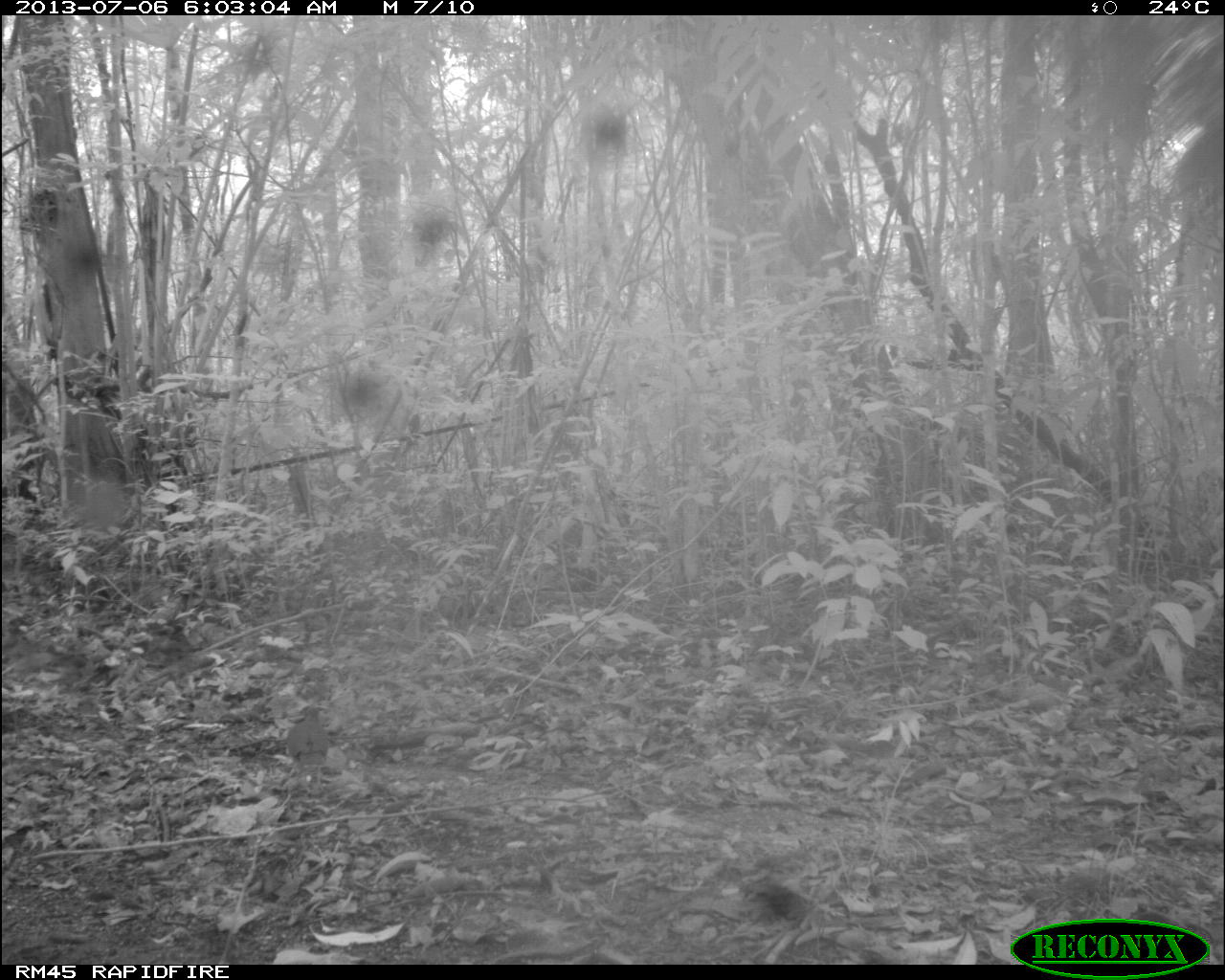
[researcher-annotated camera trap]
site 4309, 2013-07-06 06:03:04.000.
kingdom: Animalia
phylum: Chordata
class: Aves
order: Columbiformes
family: Columbidae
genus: Leptotila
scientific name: Leptotila plumbeiceps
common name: gray-headed dove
Leptotila plumbeiceps (gray-headed dove), count 1.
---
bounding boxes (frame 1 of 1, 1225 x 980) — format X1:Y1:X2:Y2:
leptotila plumbeiceps: 286:702:329:794